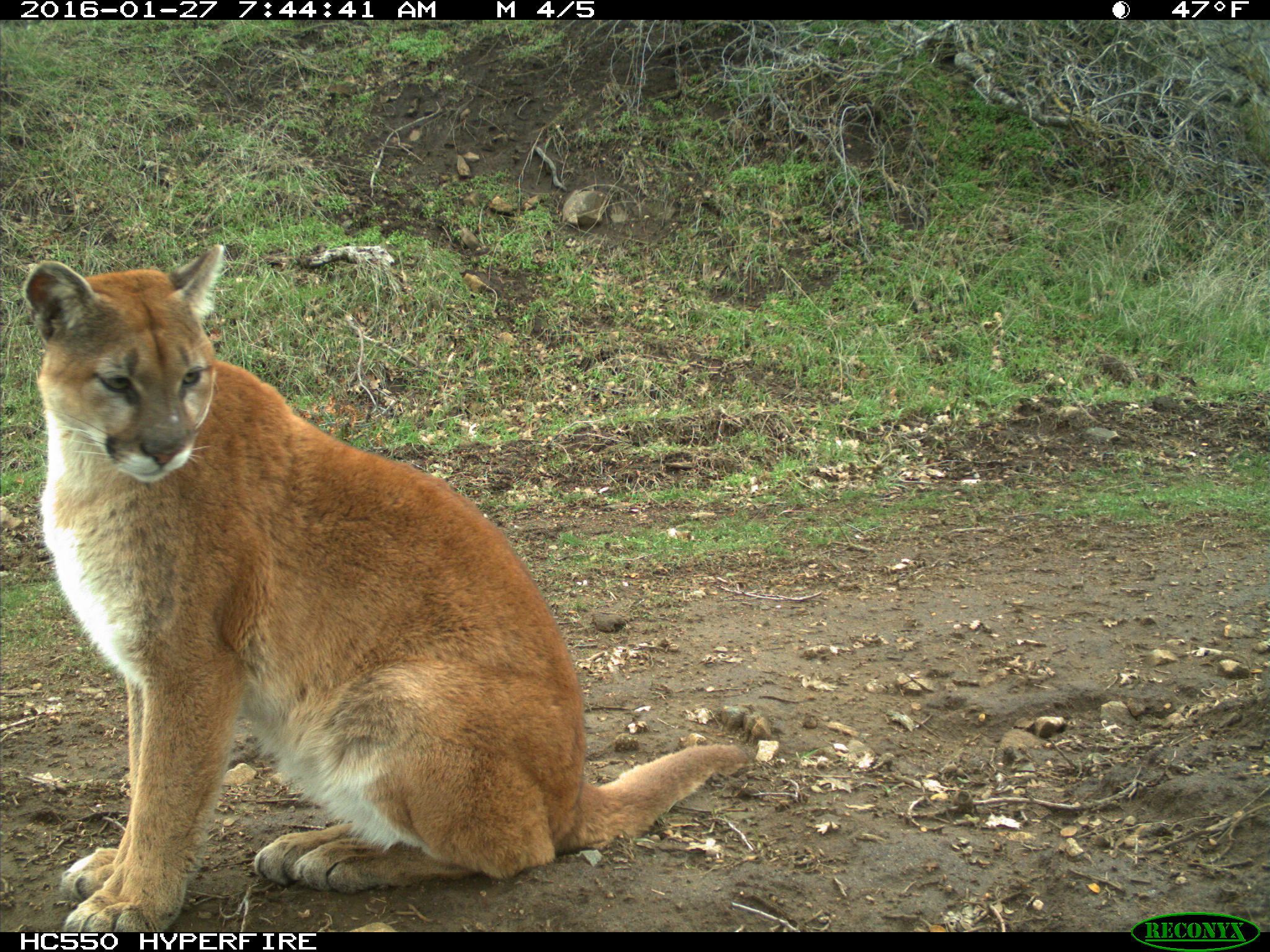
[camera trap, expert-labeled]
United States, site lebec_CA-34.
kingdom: Animalia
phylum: Chordata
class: Mammalia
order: Carnivora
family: Felidae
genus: Puma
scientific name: Puma concolor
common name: mountain lion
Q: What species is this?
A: Puma concolor (mountain lion).